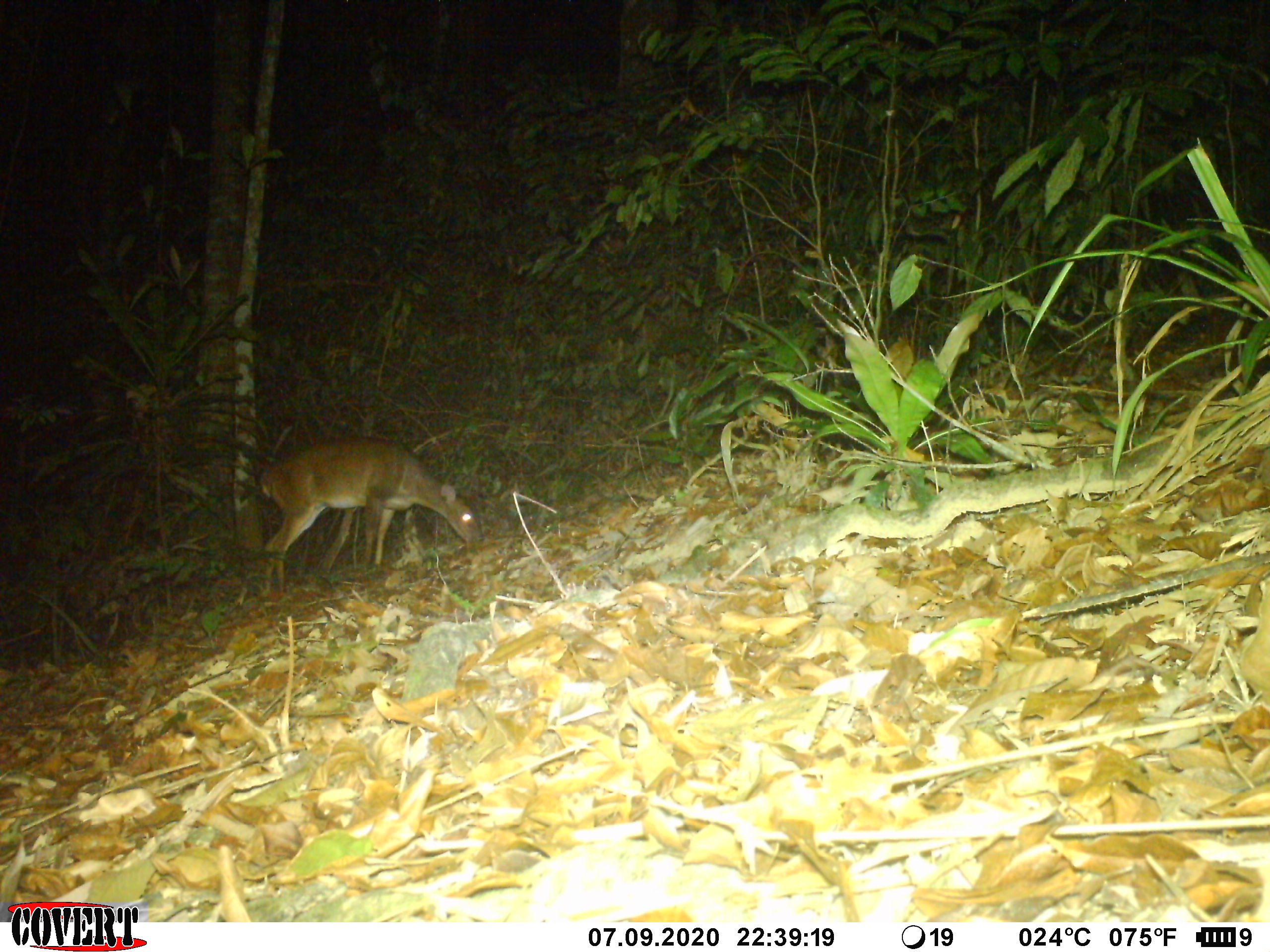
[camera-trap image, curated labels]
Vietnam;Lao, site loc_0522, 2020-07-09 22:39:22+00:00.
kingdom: Animalia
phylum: Chordata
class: Mammalia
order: Artiodactyla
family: Cervidae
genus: Muntiacus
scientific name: Muntiacus vuquangensis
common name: large-antlered muntjac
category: large antlered muntjac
Large antlered muntjac (large-antlered muntjac) (Muntiacus vuquangensis). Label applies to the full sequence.